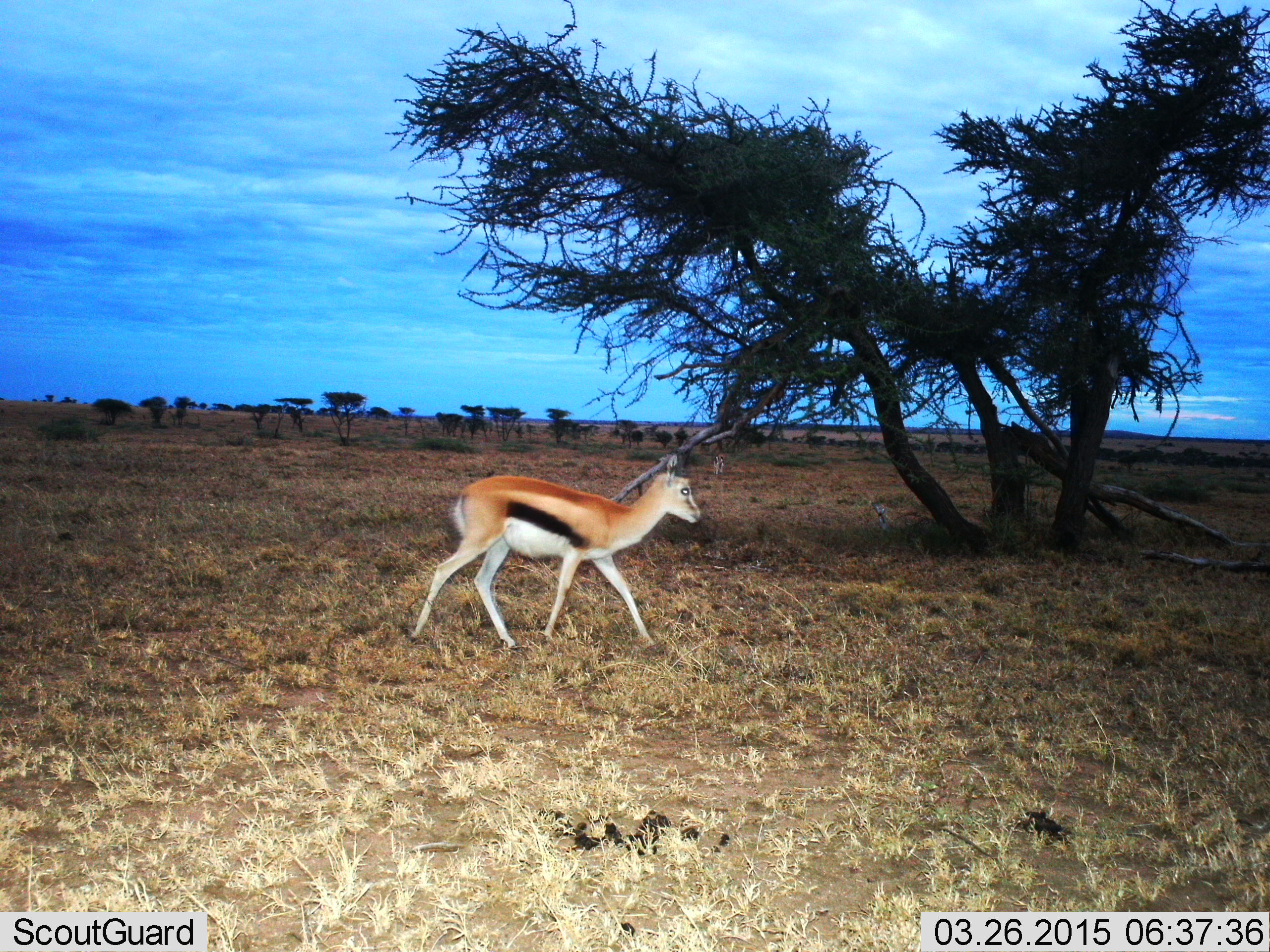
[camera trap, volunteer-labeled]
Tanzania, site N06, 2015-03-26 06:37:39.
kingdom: Animalia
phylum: Chordata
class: Mammalia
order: Artiodactyla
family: Bovidae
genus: Eudorcas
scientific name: Eudorcas thomsonii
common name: thomson's gazelle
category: gazellethomsons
Gazellethomsons (thomson's gazelle) (Eudorcas thomsonii), count 1. Behavior (volunteer vote fractions): standing 20%, resting 0%, moving 90%, interacting 0%. Young present (vote fraction): 0%. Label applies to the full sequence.